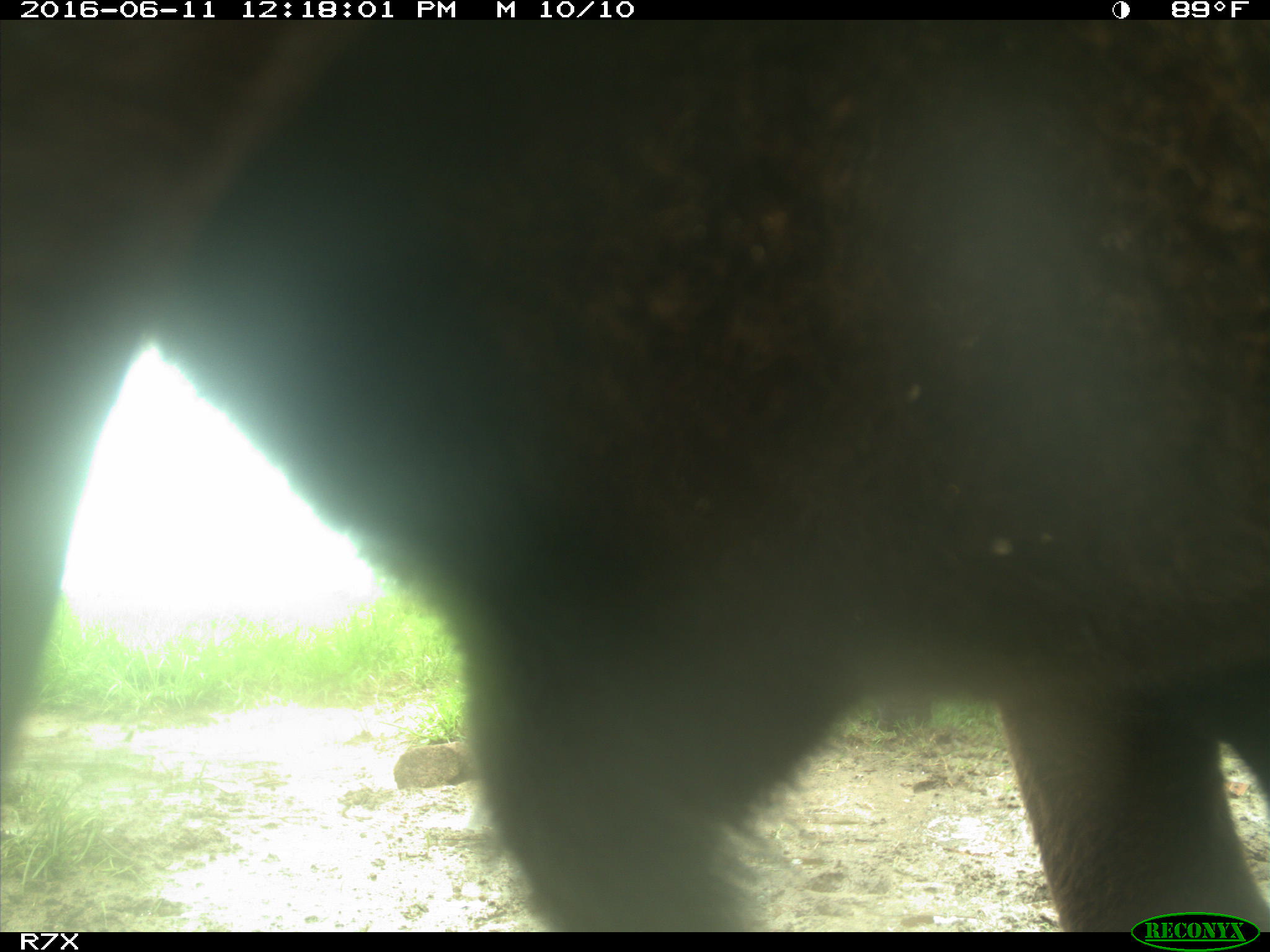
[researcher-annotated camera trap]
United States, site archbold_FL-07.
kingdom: Animalia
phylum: Chordata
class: Mammalia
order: Artiodactyla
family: Bovidae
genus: Bos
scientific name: Bos taurus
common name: domestic cow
Bos taurus (domestic cow).